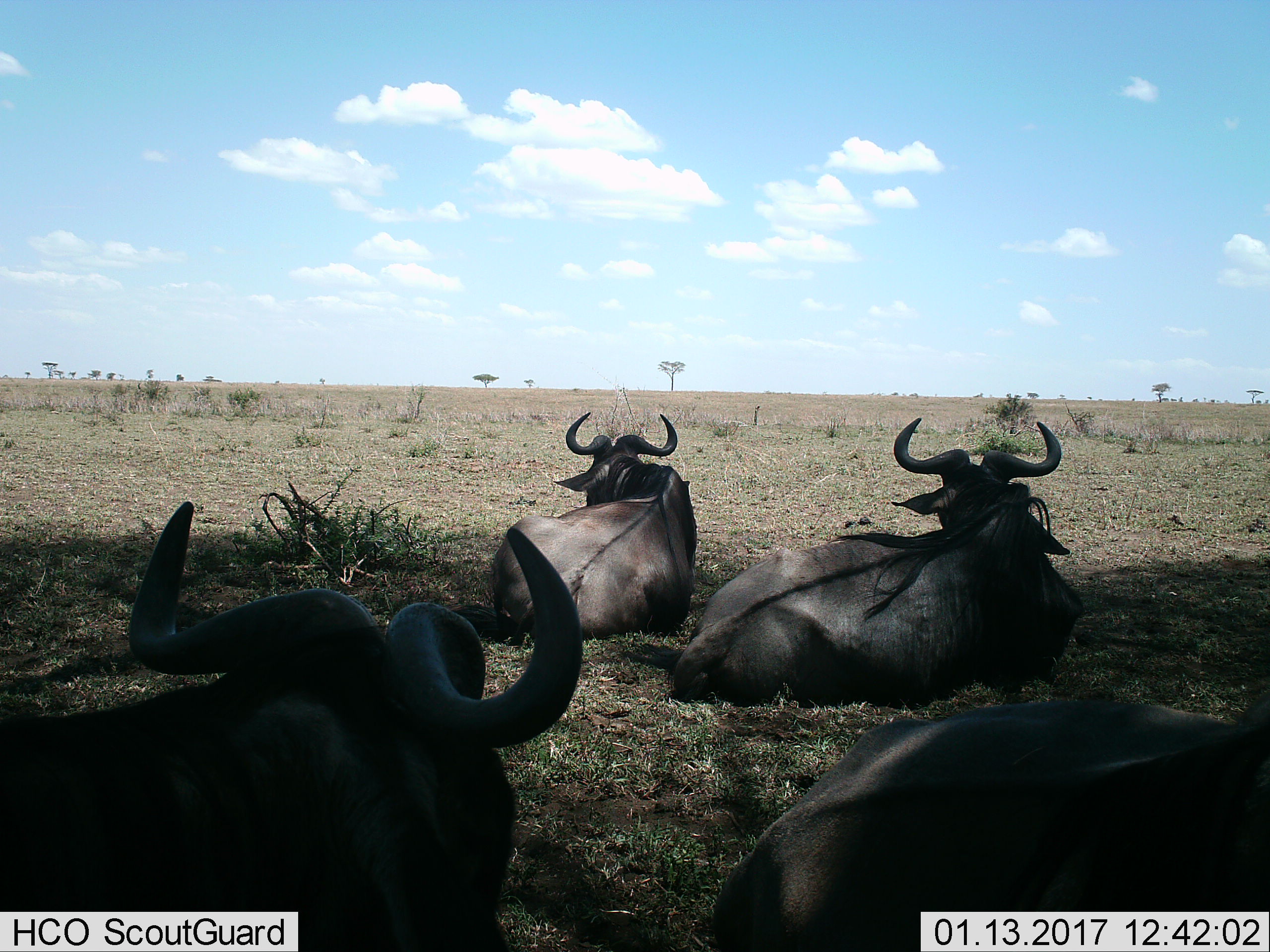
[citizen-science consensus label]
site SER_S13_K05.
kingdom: Animalia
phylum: Chordata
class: Mammalia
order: Artiodactyla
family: Bovidae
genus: Connochaetes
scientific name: Connochaetes taurinus taurinus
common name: blue wildebeest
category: wildebeestblue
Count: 4.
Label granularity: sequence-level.